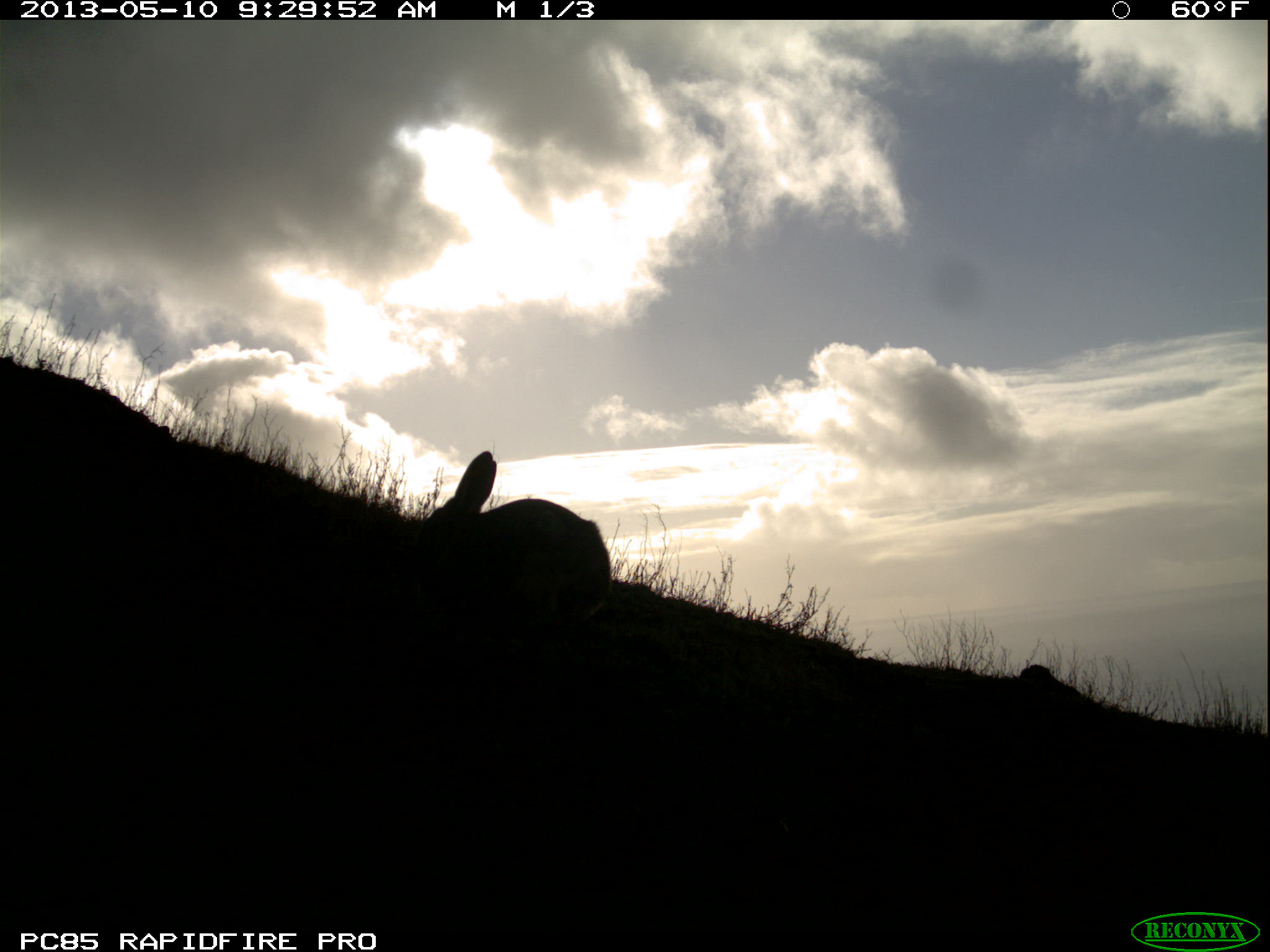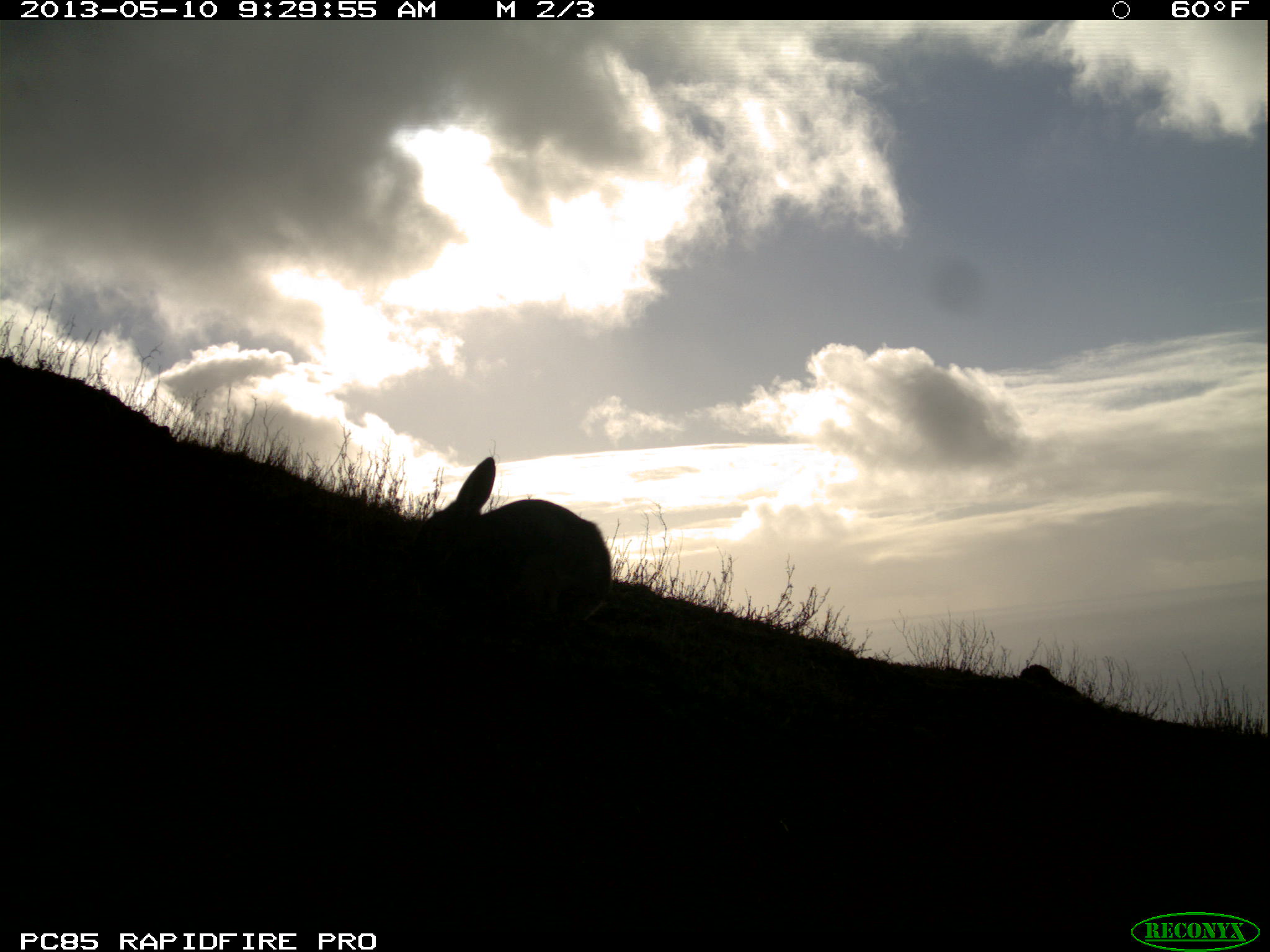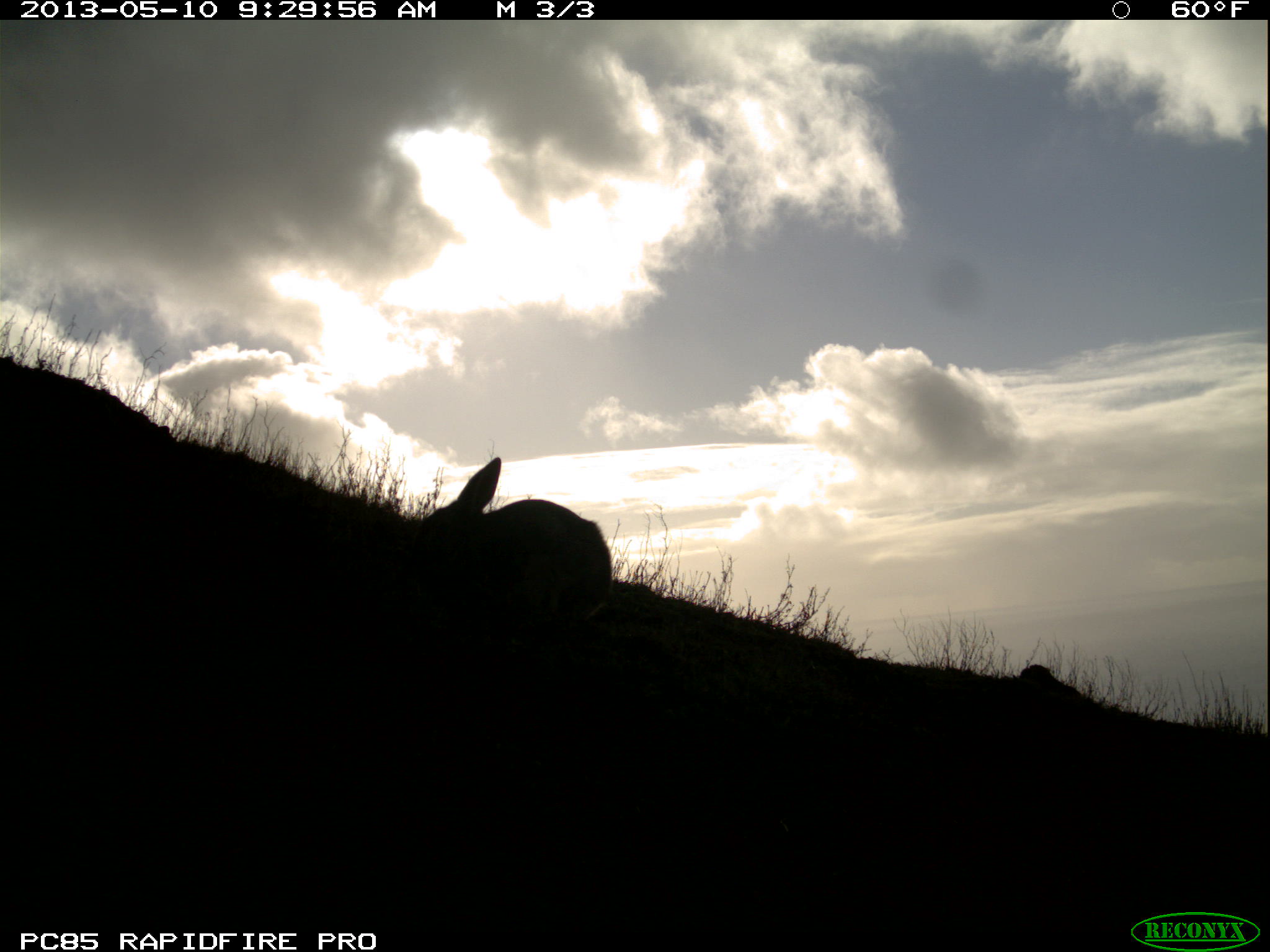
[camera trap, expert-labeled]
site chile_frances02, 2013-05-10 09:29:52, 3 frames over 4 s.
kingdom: Animalia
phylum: Chordata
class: Mammalia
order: Lagomorpha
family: Leporidae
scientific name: Leporidae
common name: rabbits and hares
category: rabbit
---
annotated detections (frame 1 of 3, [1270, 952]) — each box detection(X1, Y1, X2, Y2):
rabbit: detection(413, 445, 609, 635)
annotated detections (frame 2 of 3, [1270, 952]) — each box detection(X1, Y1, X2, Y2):
rabbit: detection(407, 449, 610, 629)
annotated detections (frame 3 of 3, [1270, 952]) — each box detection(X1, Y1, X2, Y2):
rabbit: detection(404, 454, 615, 629)